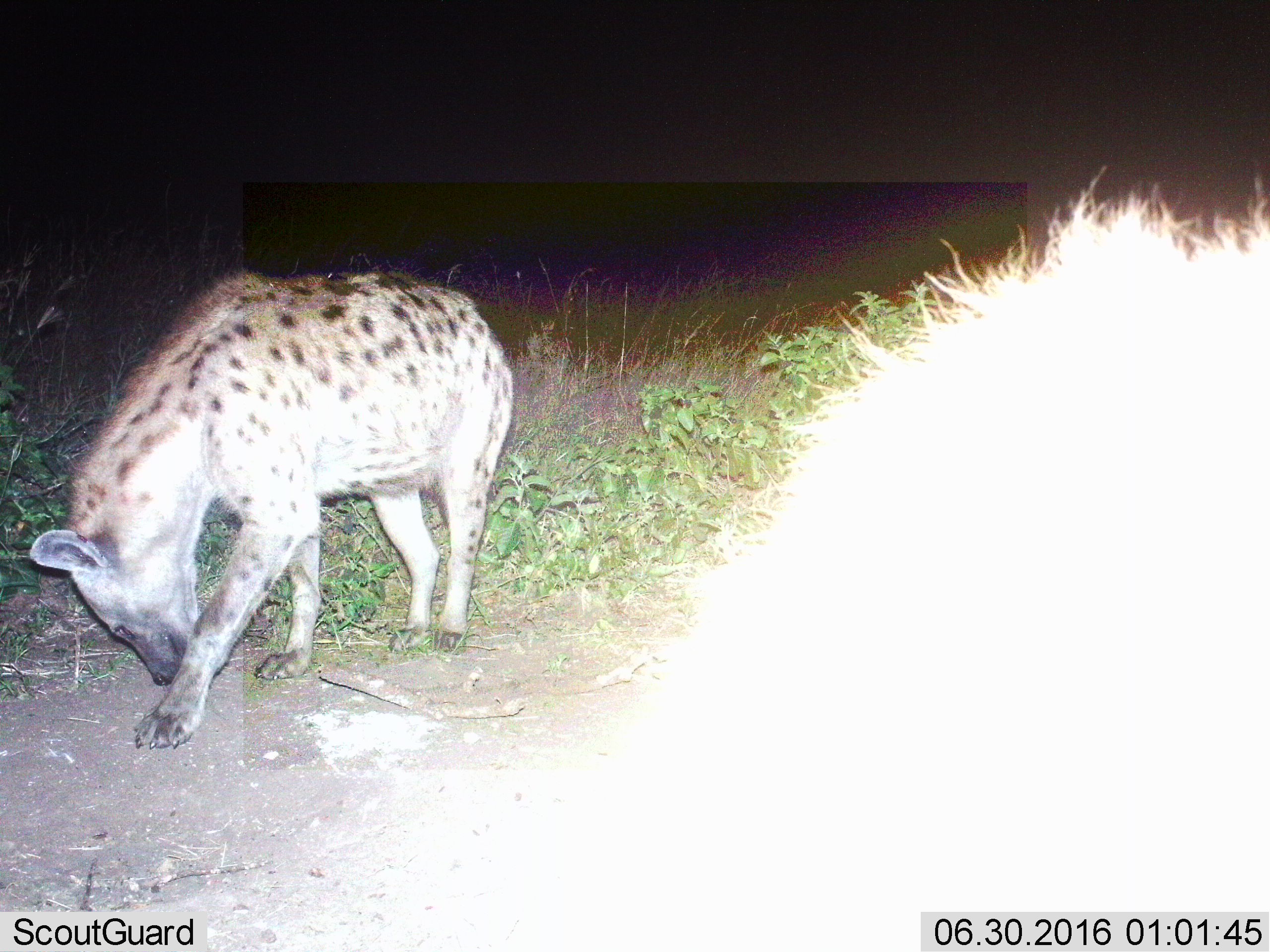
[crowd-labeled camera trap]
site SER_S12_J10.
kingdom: Animalia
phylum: Chordata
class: Mammalia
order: Carnivora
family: Hyaenidae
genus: Crocuta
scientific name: Crocuta crocuta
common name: spotted hyena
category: hyenaspotted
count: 2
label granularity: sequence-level